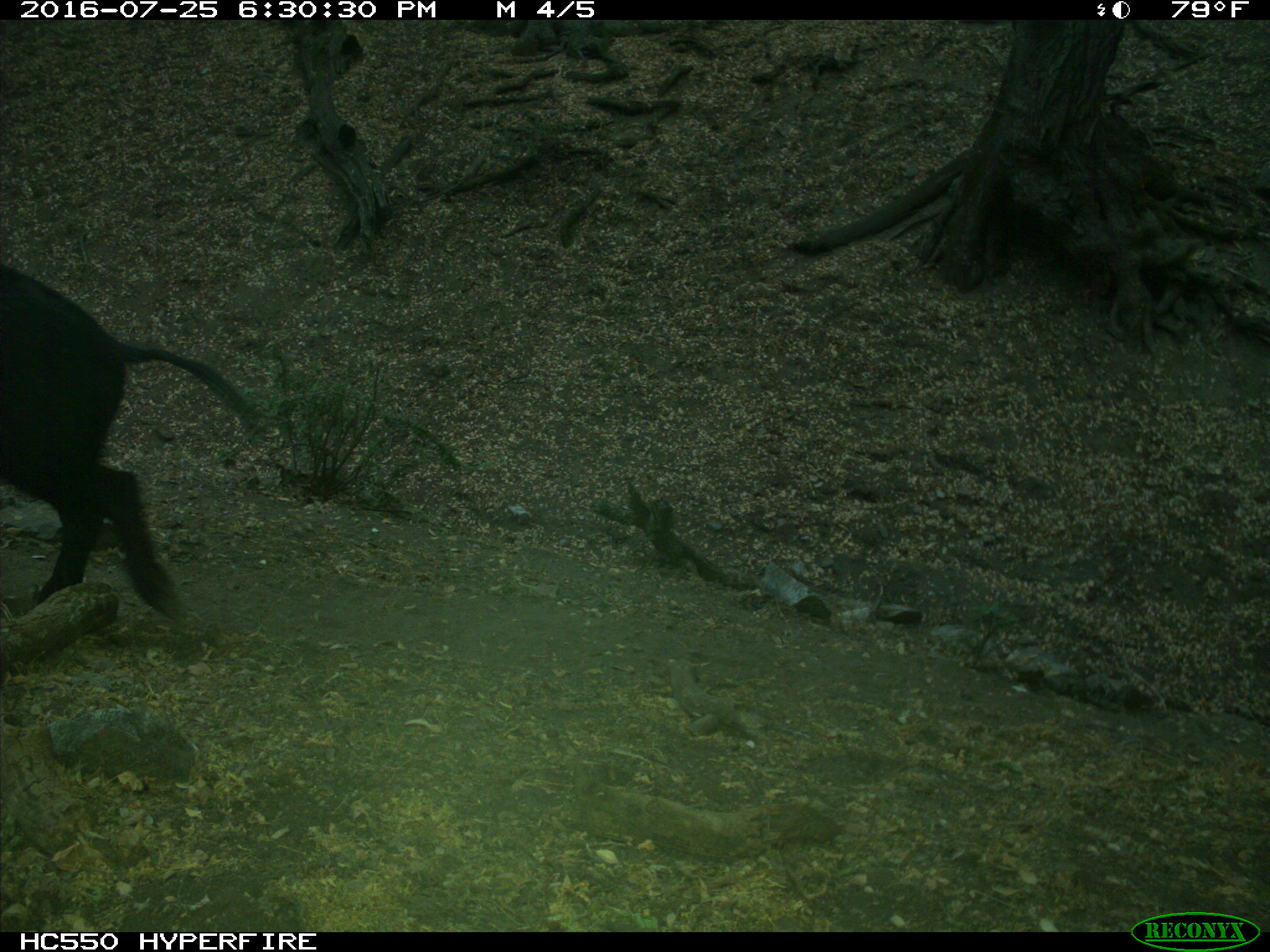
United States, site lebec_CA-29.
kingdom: Animalia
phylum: Chordata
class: Mammalia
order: Artiodactyla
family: Suidae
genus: Sus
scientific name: Sus scrofa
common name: wild boar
Sus scrofa (wild boar).